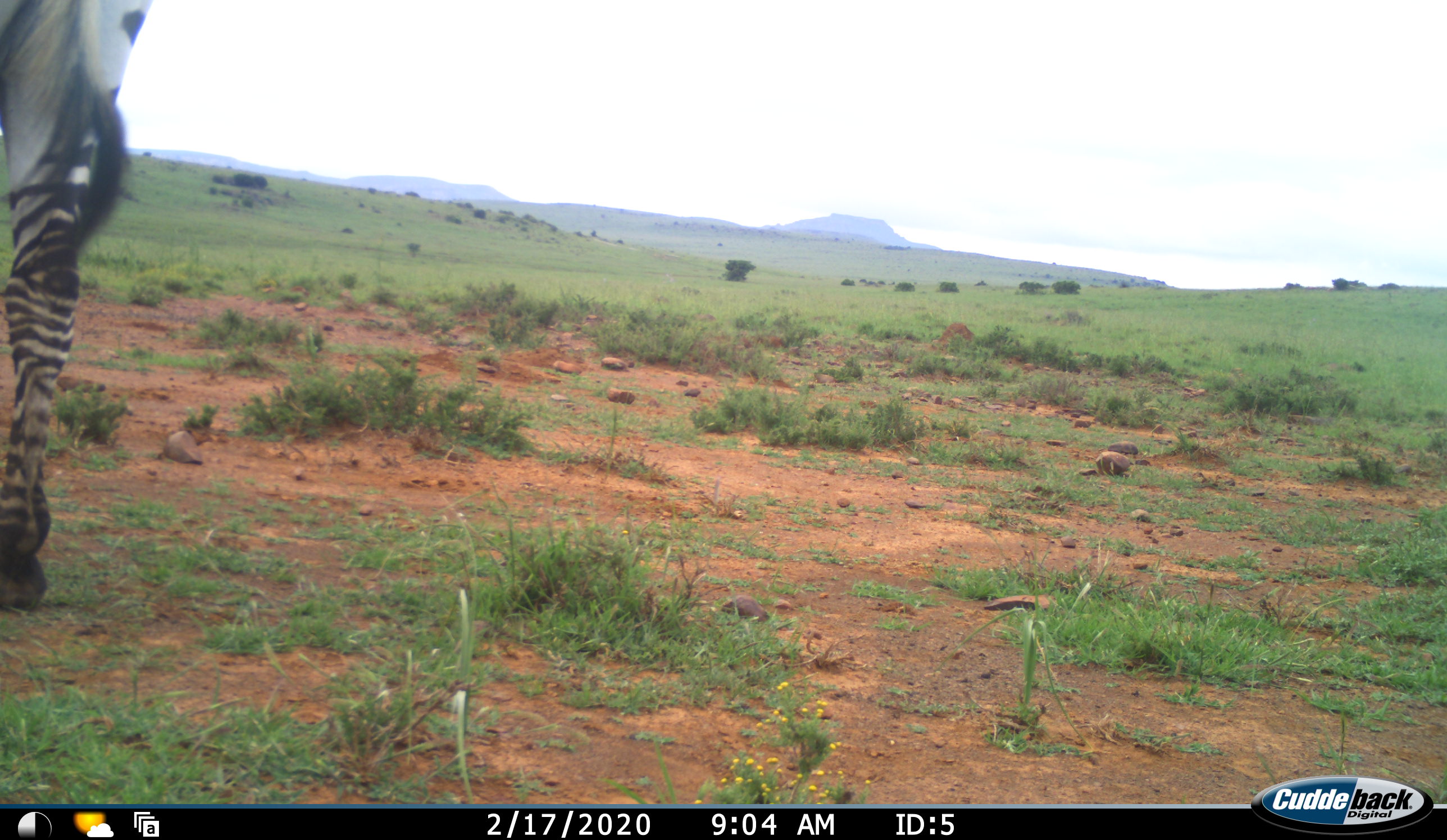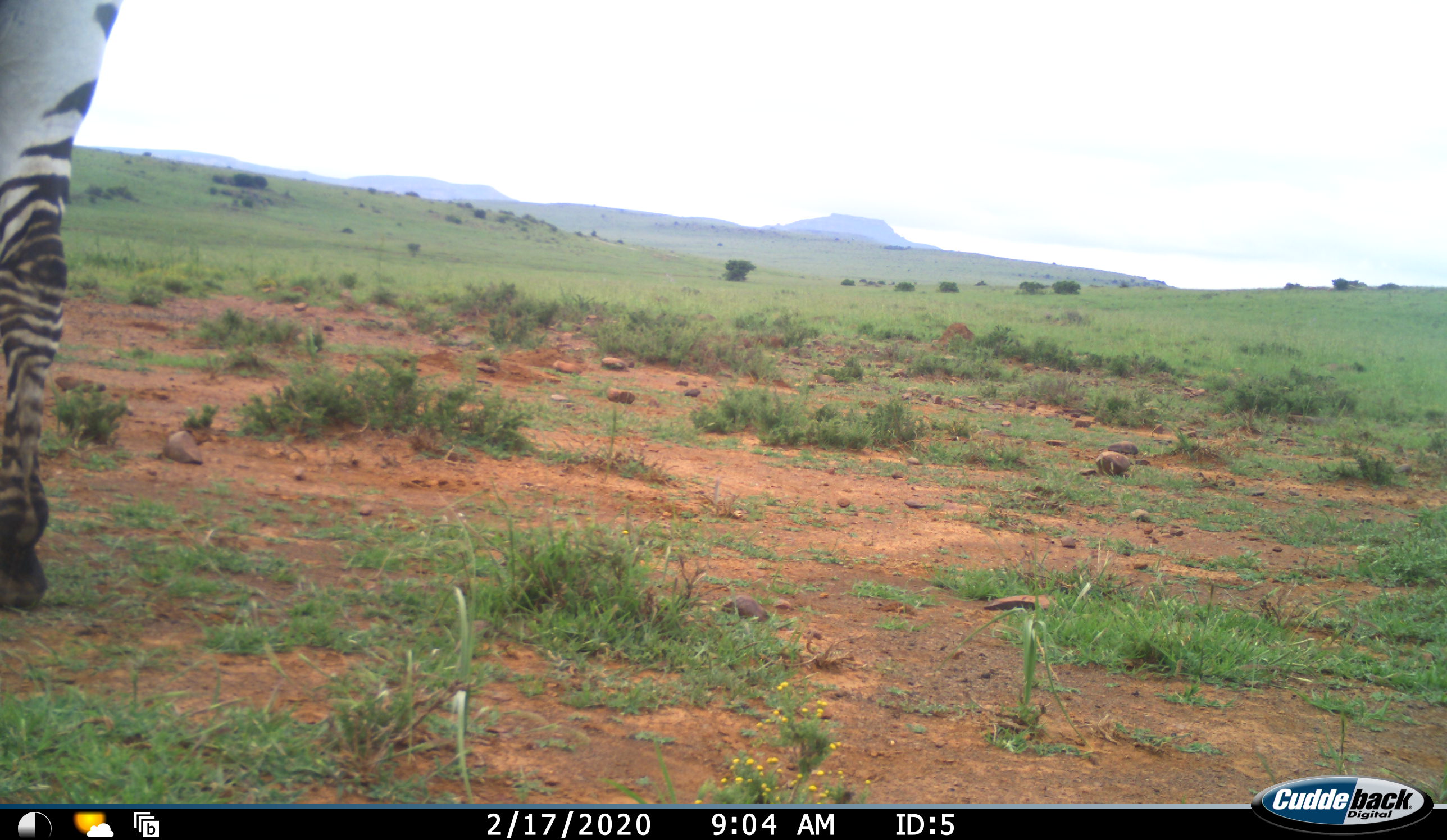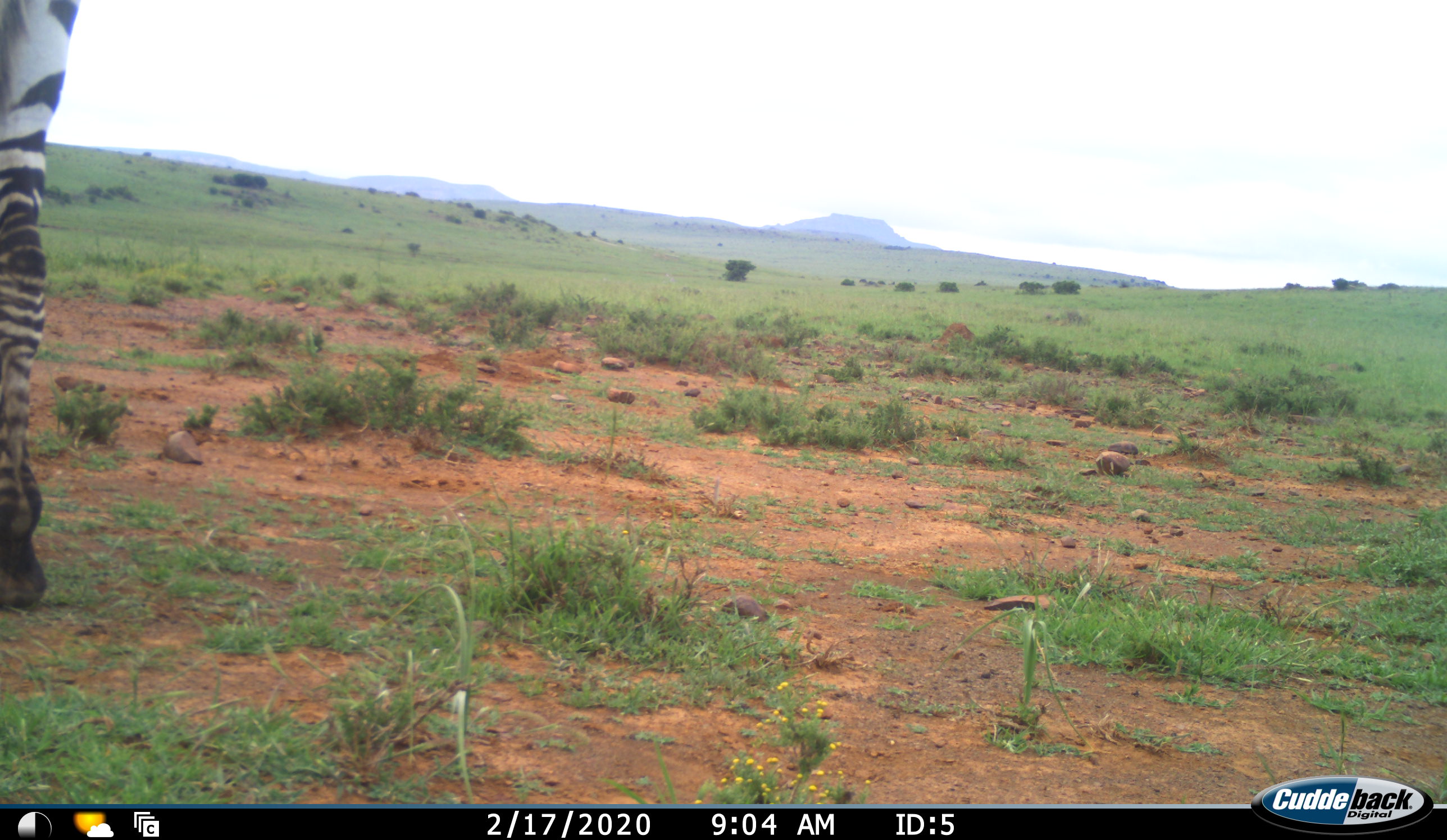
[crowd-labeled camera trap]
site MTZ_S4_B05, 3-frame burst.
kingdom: Animalia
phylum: Chordata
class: Mammalia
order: Perissodactyla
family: Equidae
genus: Equus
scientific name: Equus zebra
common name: mountain zebra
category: zebramountain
Zebramountain (mountain zebra) (Equus zebra), count 1. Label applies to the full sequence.